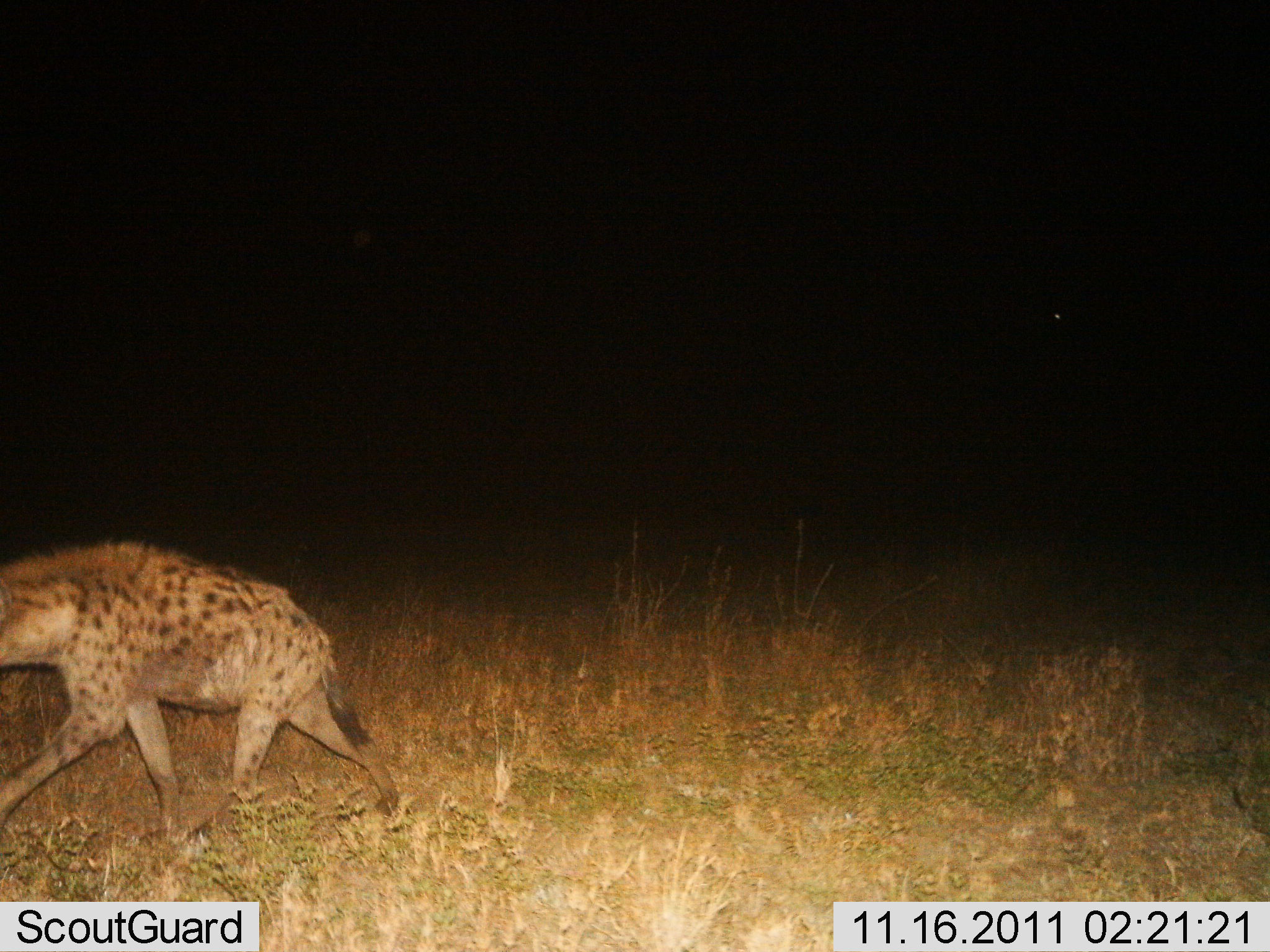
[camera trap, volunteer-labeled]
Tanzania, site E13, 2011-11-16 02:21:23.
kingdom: Animalia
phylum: Chordata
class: Mammalia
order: Carnivora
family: Hyaenidae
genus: Crocuta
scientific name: Crocuta crocuta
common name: spotted hyena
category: hyenaspotted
Hyenaspotted (spotted hyena) (Crocuta crocuta), count 1. Behavior (volunteer vote fractions): standing 0%, resting 0%, moving 100%, interacting 0%. Young present (vote fraction): 0%. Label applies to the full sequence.